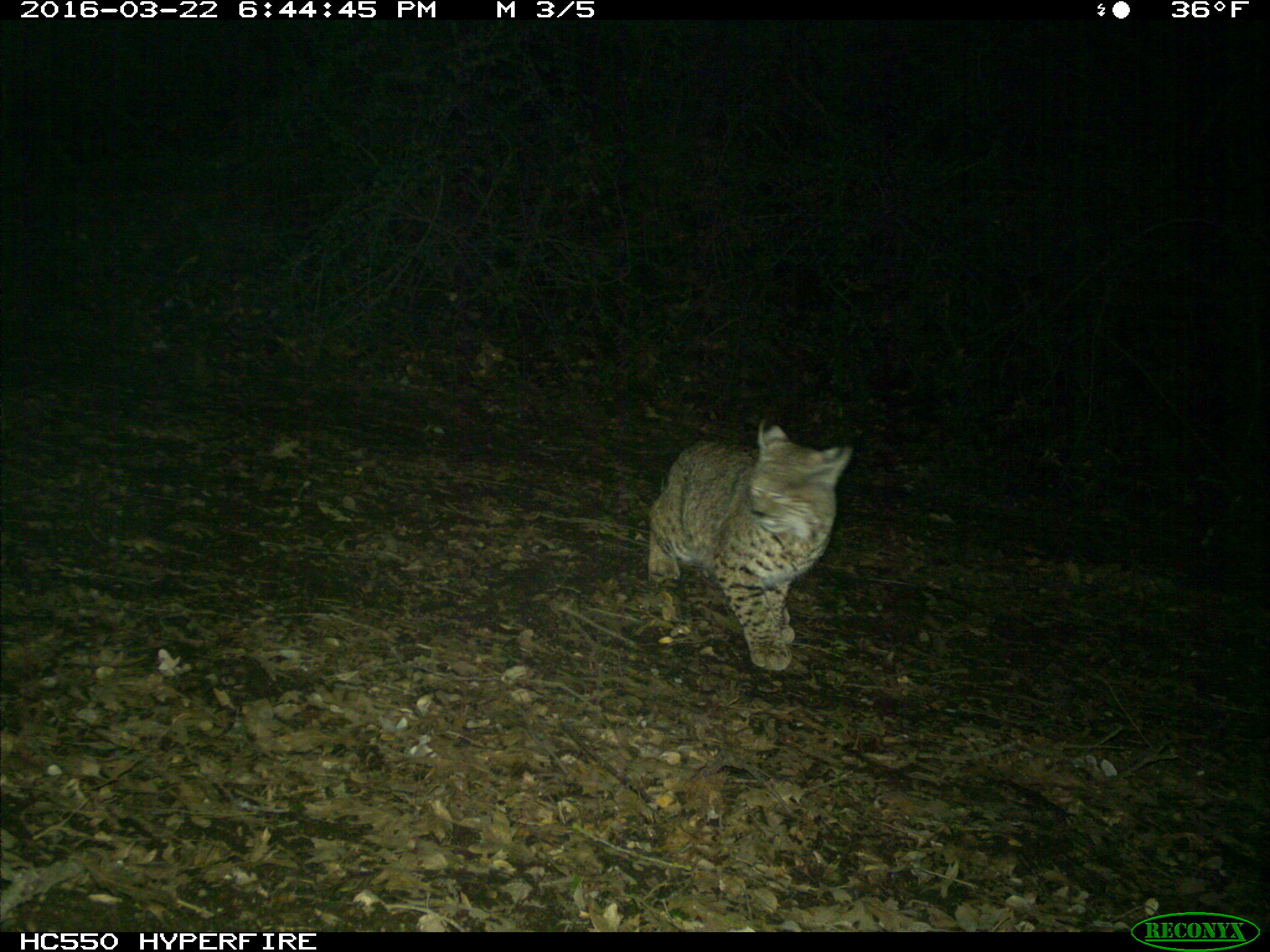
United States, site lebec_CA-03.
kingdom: Animalia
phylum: Chordata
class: Mammalia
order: Carnivora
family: Felidae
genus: Lynx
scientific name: Lynx rufus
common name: bobcat